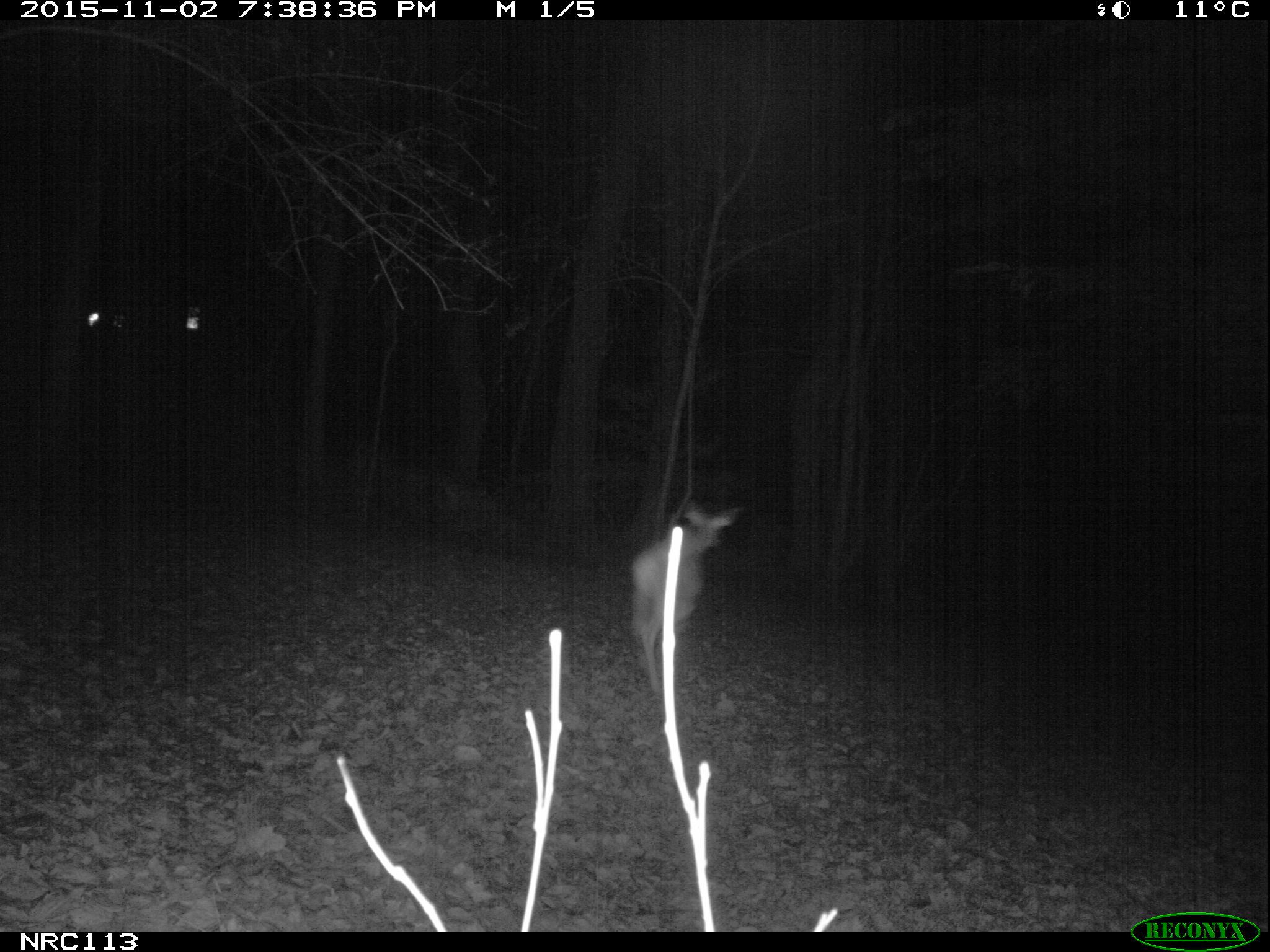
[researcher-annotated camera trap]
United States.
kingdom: Animalia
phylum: Chordata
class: Mammalia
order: Artiodactyla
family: Cervidae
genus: Odocoileus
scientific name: Odocoileus virginianus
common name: white-tailed deer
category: White Tailed Deer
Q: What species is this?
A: White Tailed Deer (white-tailed deer) (Odocoileus virginianus).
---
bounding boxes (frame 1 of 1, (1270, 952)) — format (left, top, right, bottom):
White Tailed Deer: (622, 494, 749, 683)